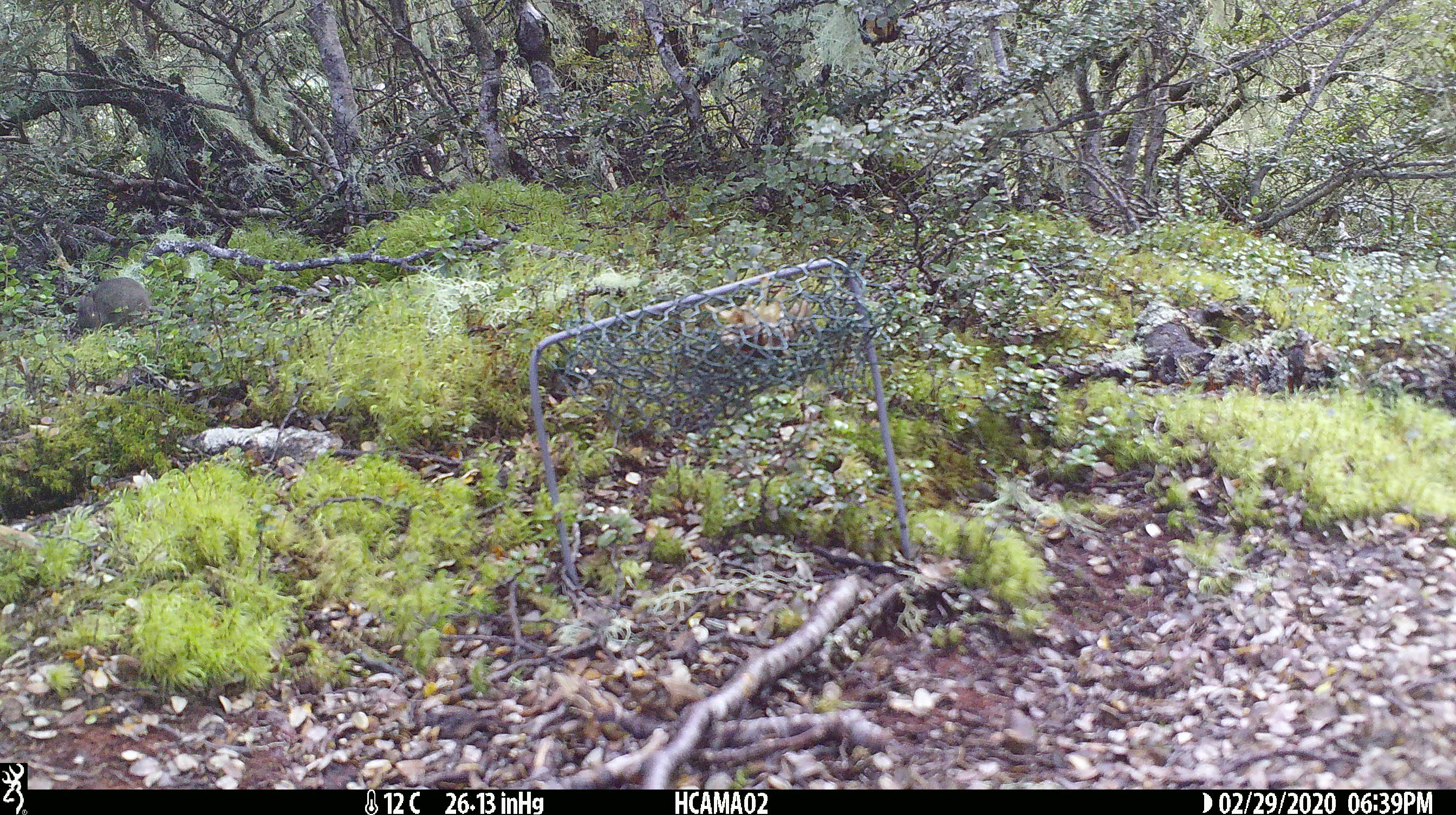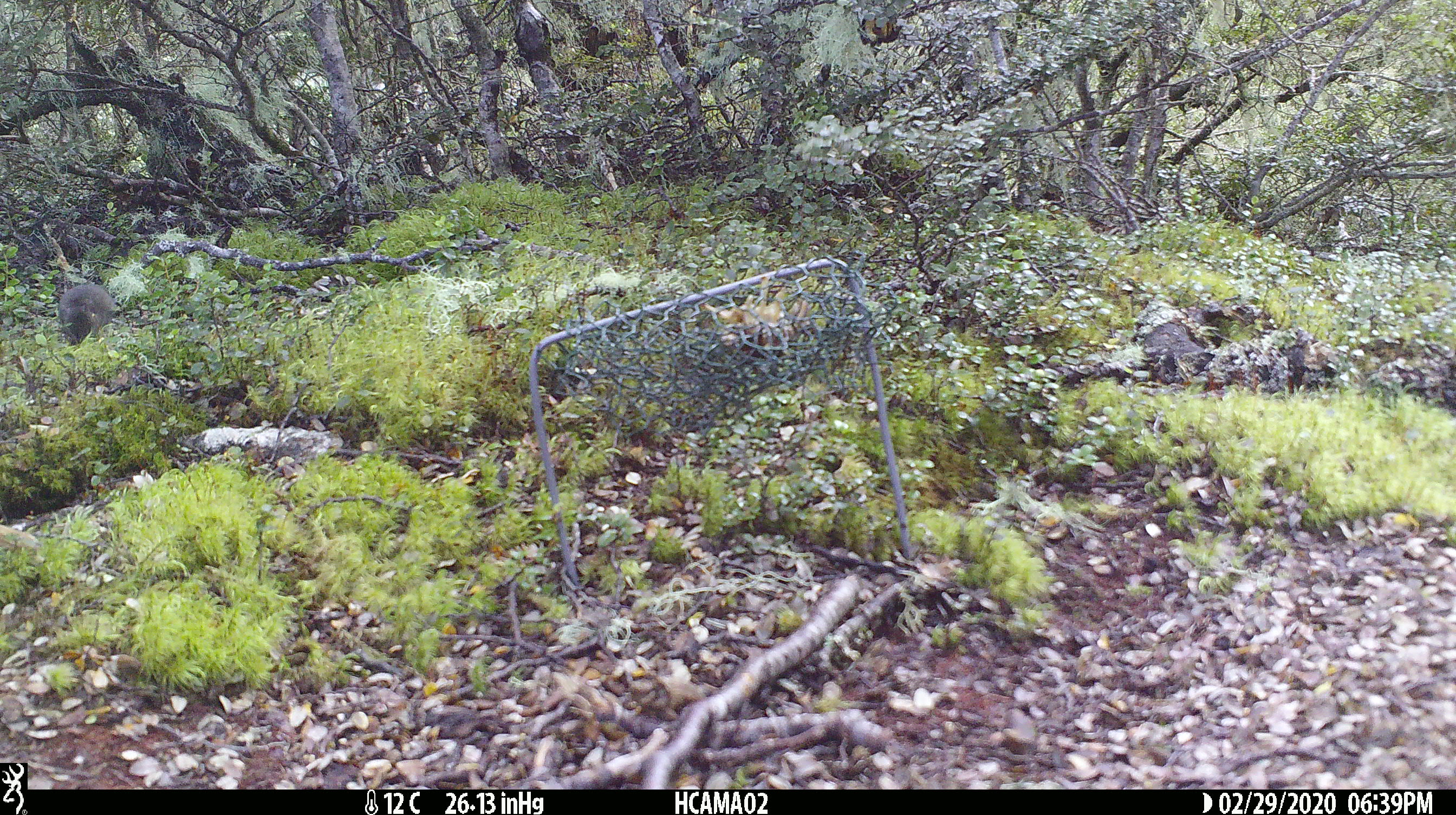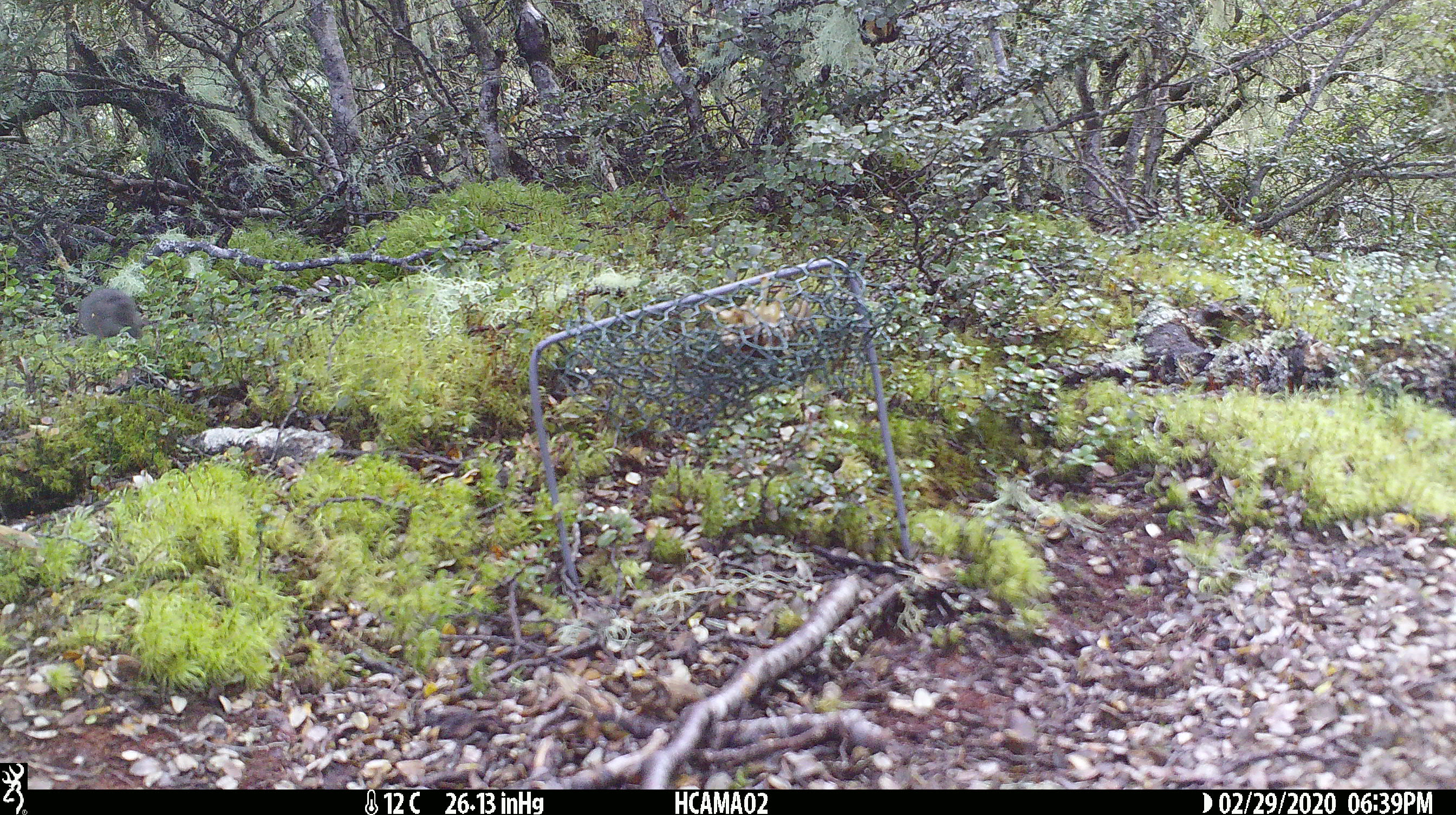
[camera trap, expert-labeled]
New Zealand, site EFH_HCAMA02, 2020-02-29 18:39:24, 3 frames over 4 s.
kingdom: Animalia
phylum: Chordata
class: Mammalia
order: Rodentia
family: Muridae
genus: Mus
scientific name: Mus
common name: mouse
Mouse (Mus).